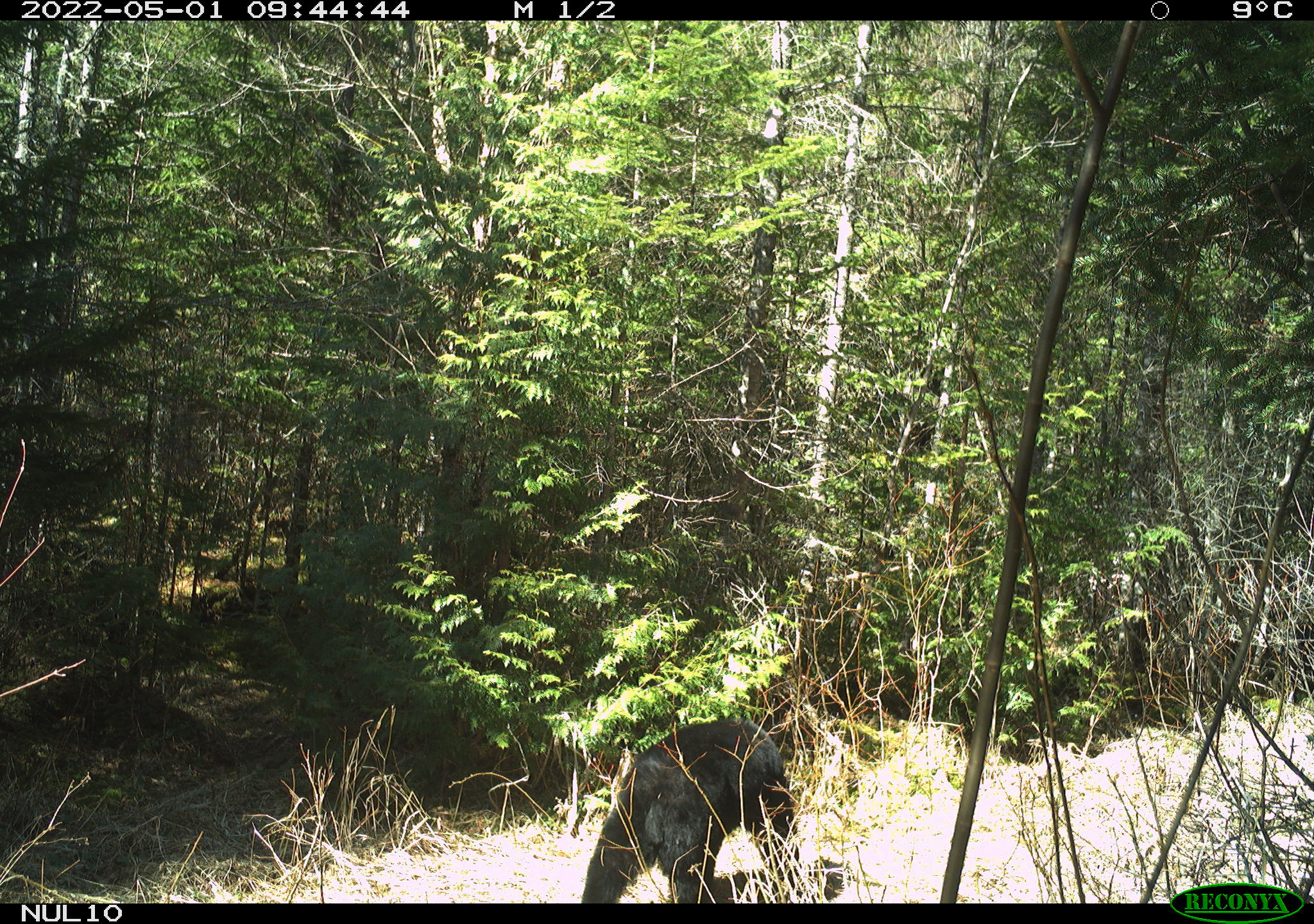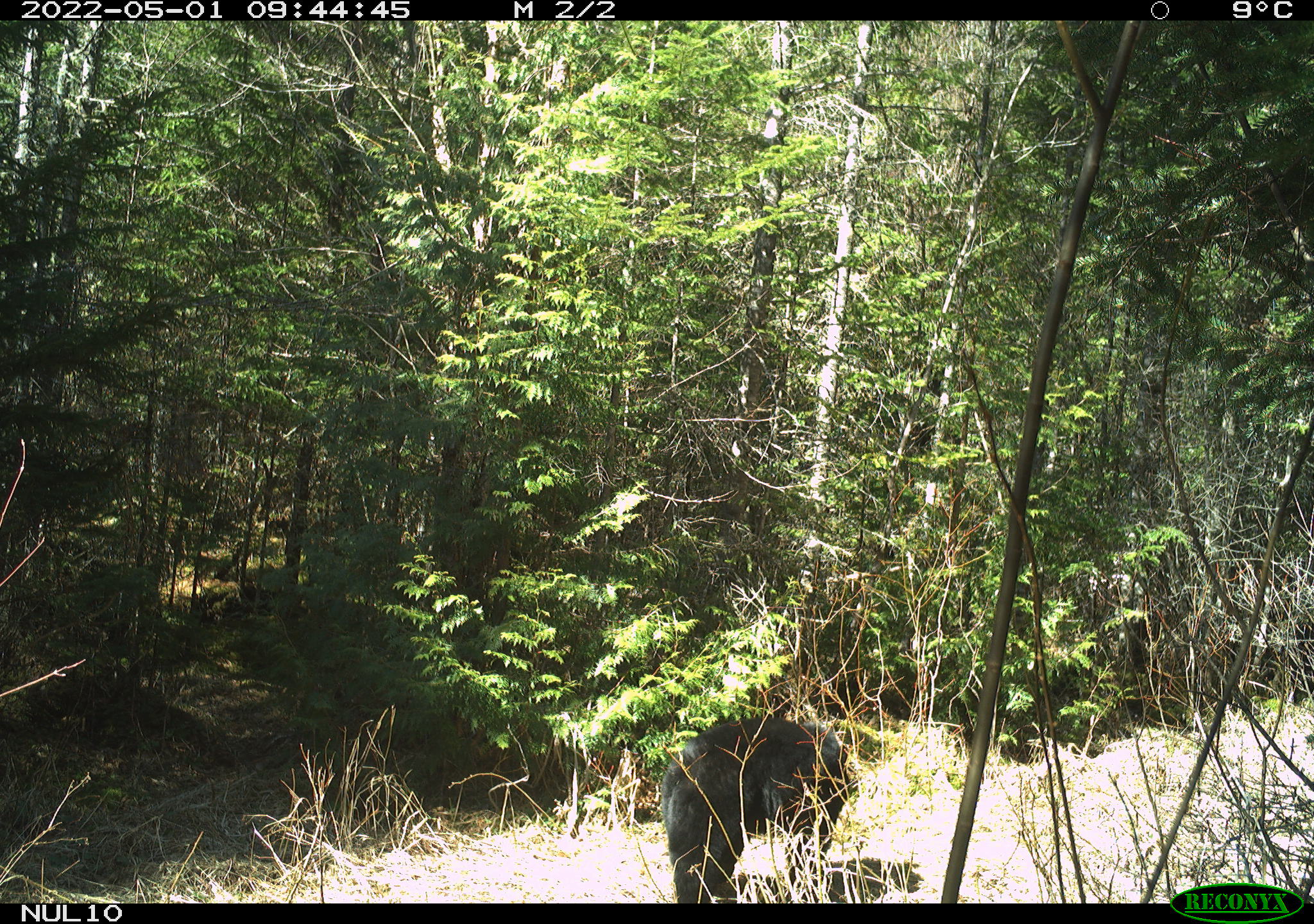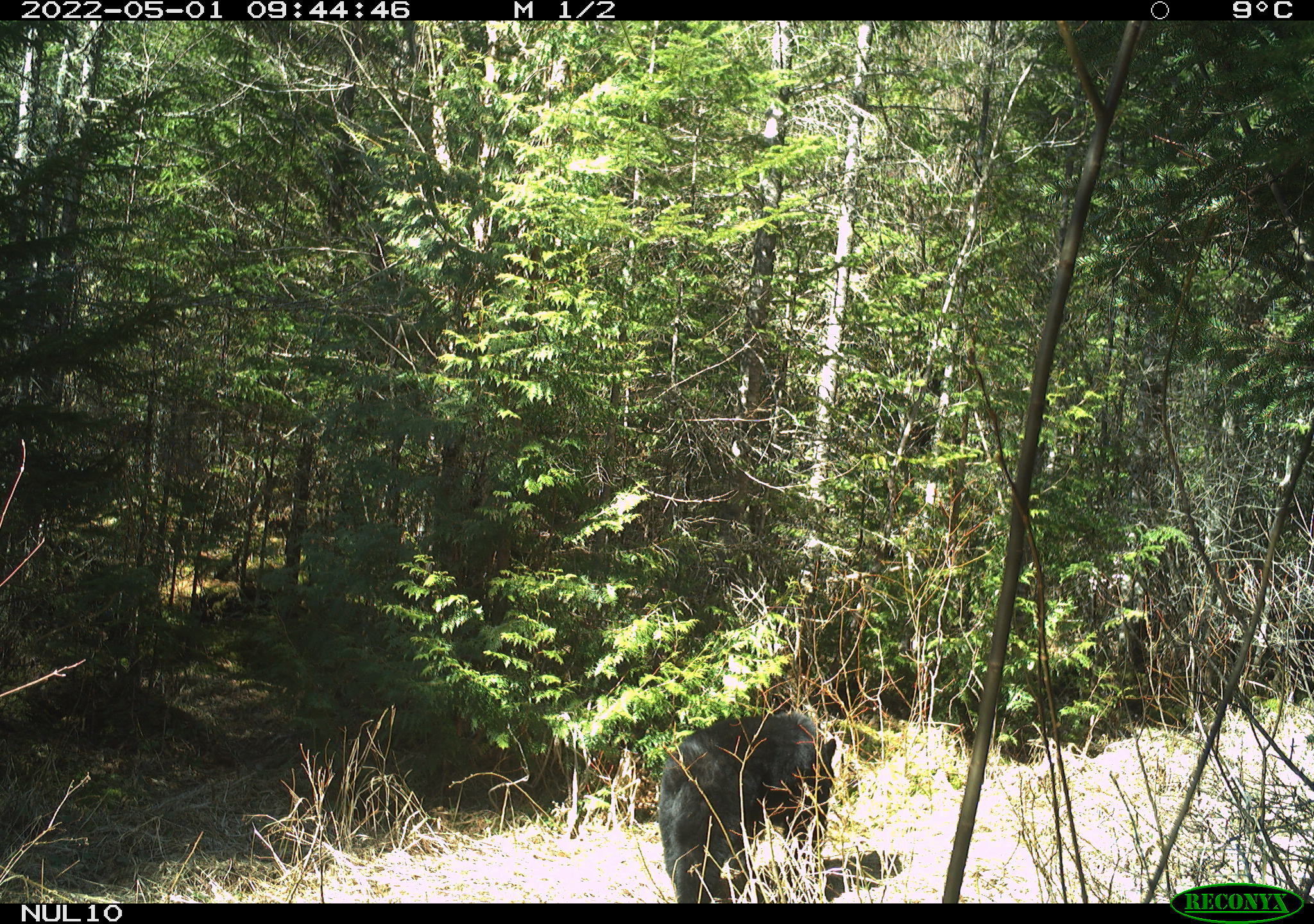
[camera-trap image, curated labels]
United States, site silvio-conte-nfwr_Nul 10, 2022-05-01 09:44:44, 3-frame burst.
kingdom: Animalia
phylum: Chordata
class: Mammalia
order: Carnivora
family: Ursidae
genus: Ursus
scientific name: Ursus americanus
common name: black bear